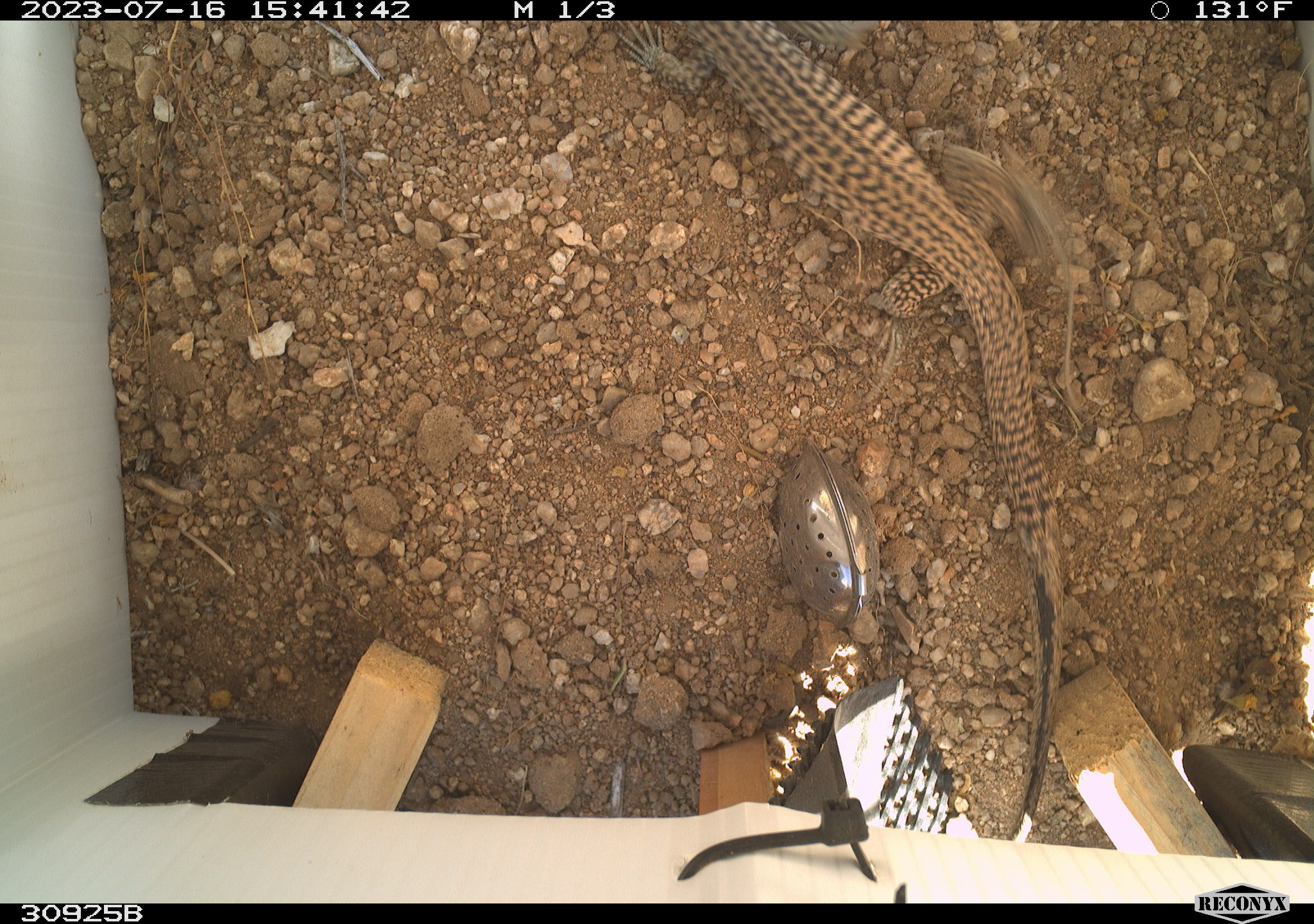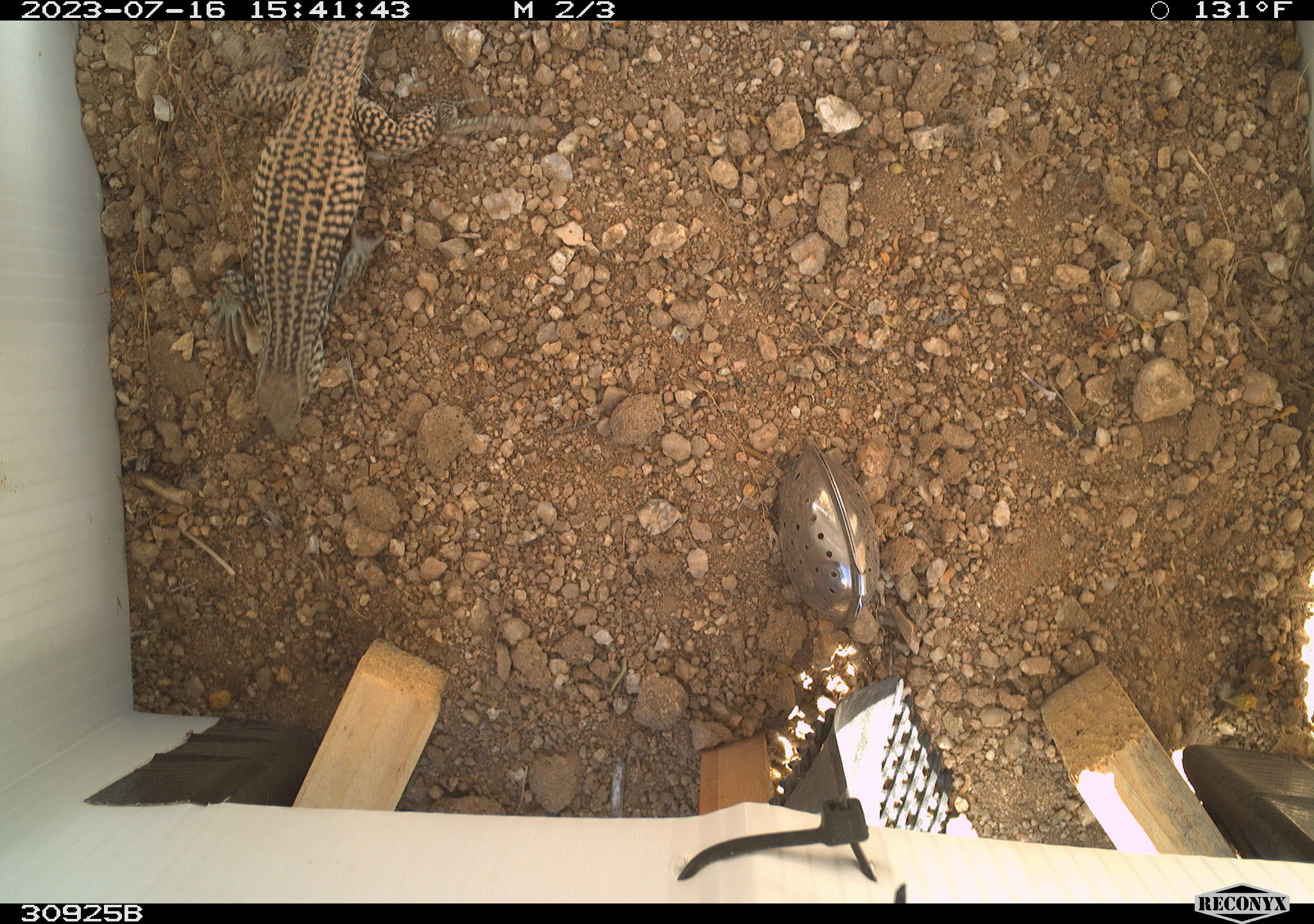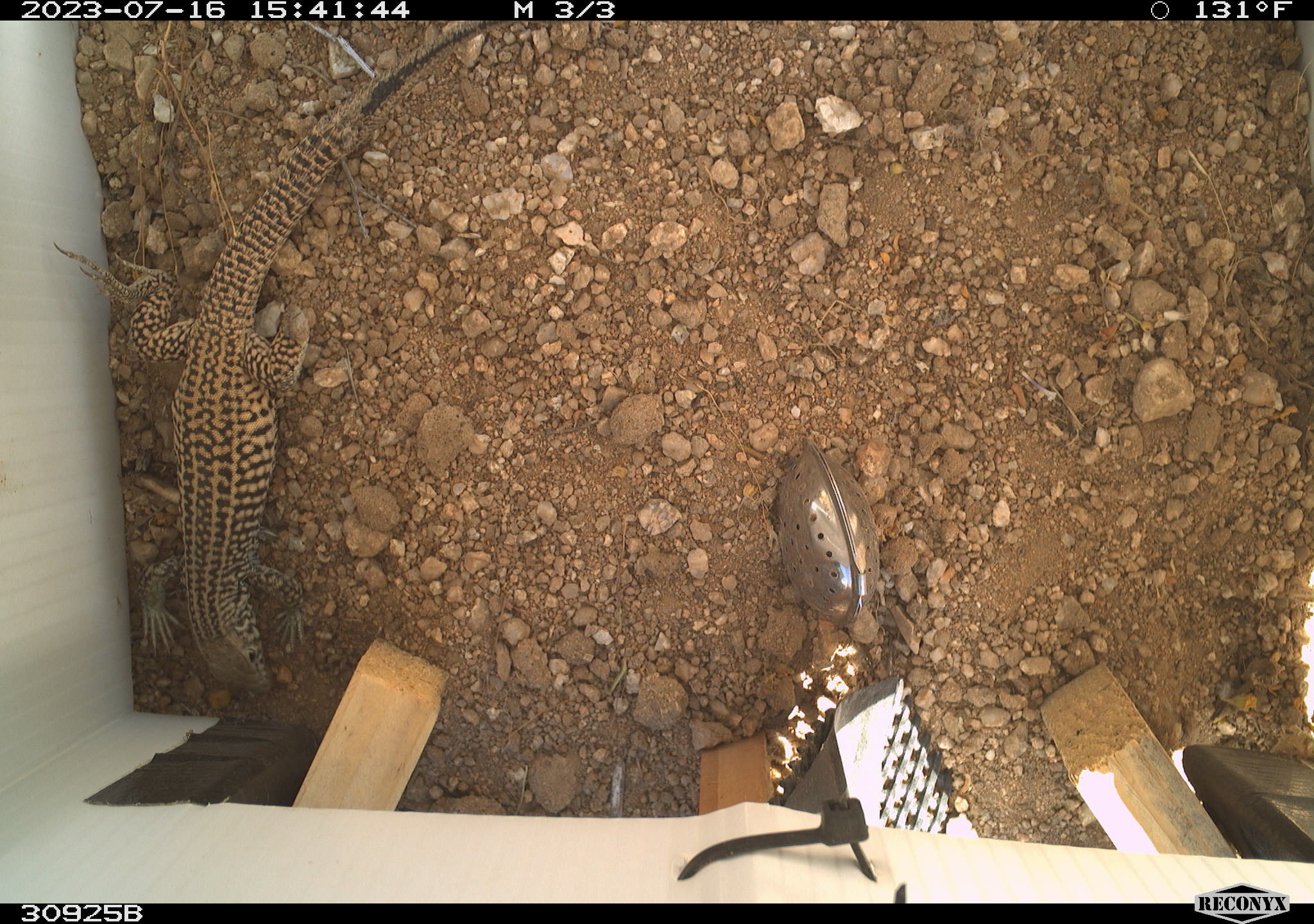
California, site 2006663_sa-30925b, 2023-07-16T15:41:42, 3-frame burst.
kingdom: Animalia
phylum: Chordata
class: Reptilia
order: Squamata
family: Teiidae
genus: Aspidoscelis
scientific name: Aspidoscelis tigris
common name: western whiptail